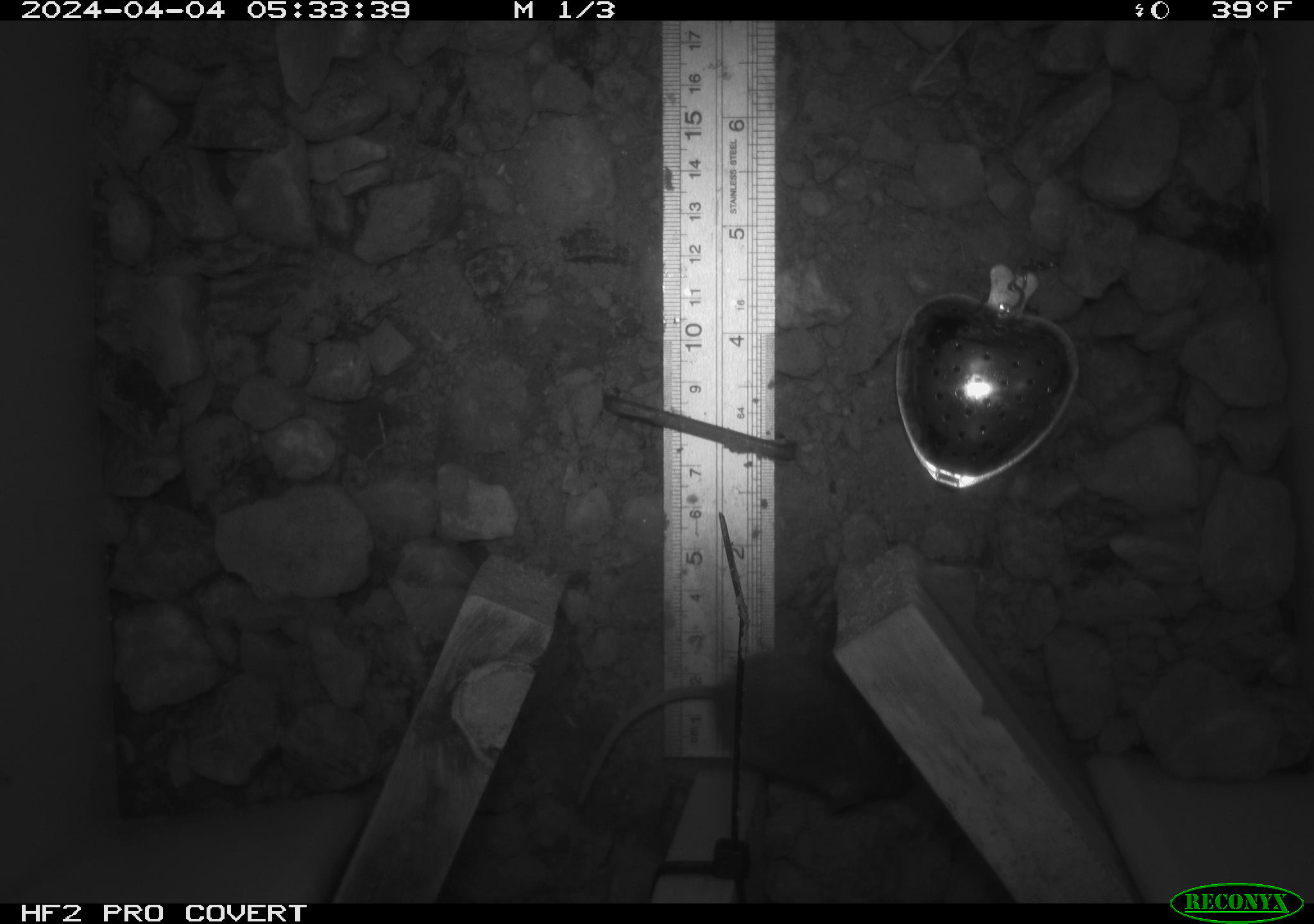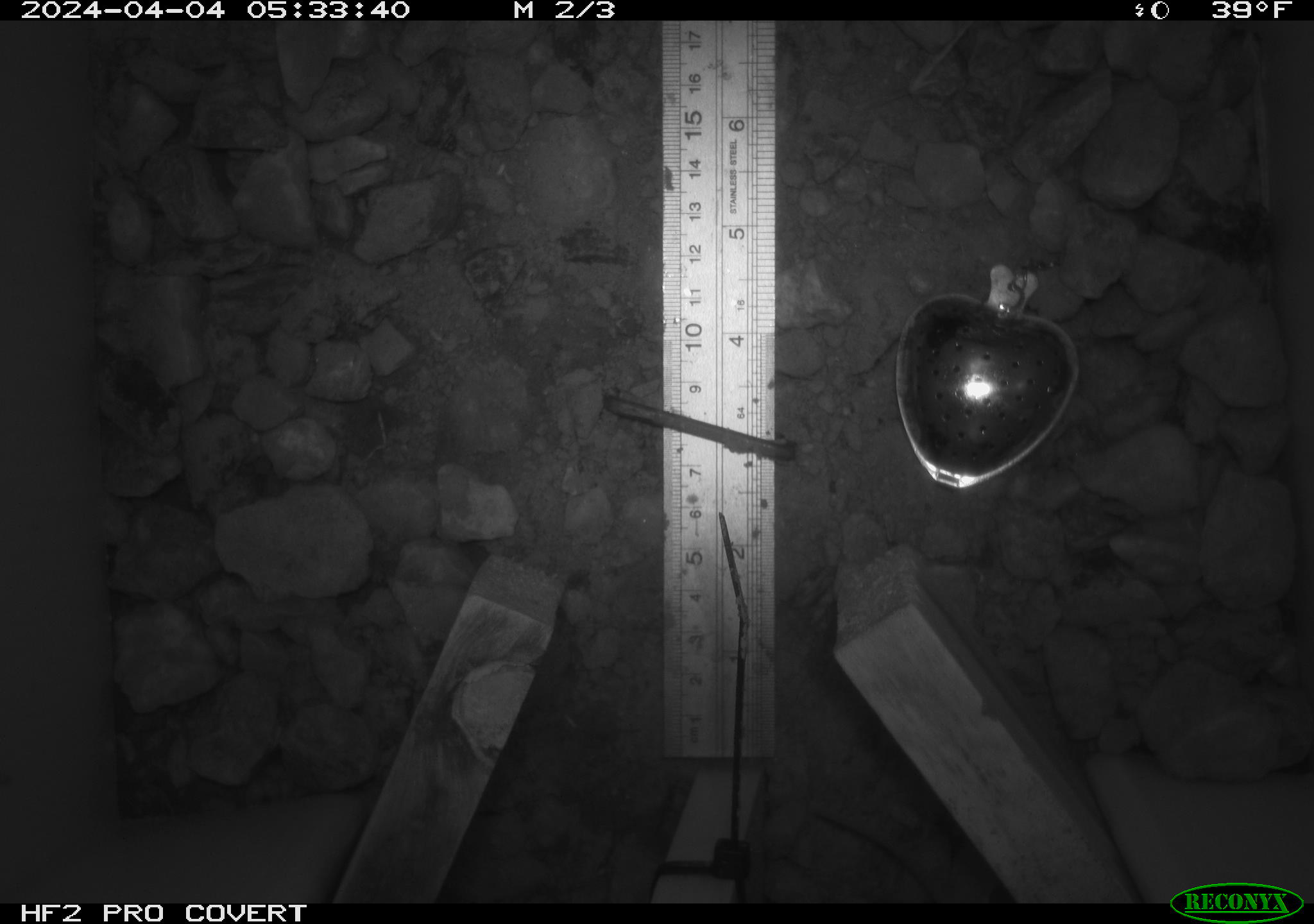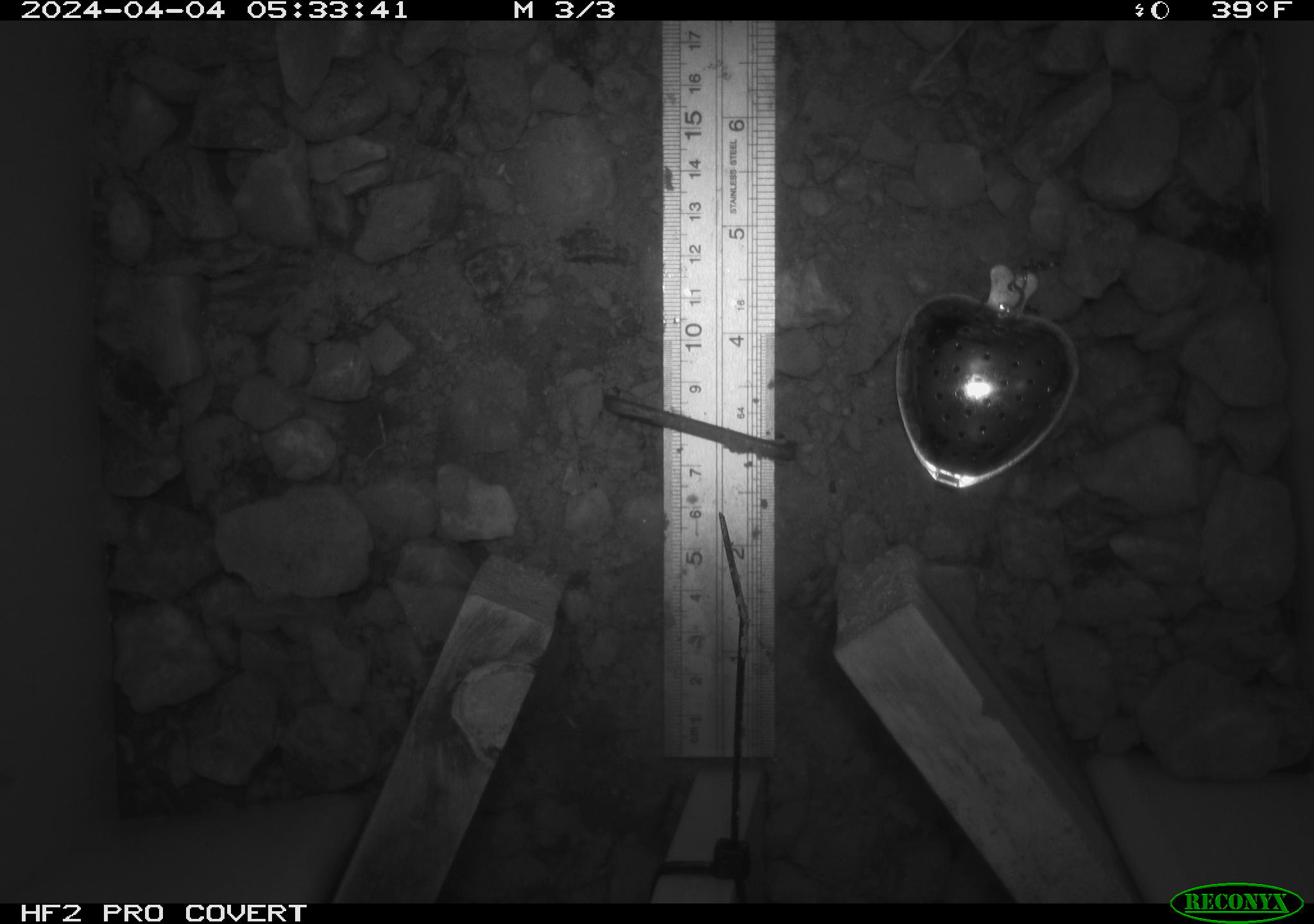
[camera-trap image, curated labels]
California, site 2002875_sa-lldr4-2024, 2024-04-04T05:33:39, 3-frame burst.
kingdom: Animalia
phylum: Chordata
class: Mammalia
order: Rodentia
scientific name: Rodentia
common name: mouse species